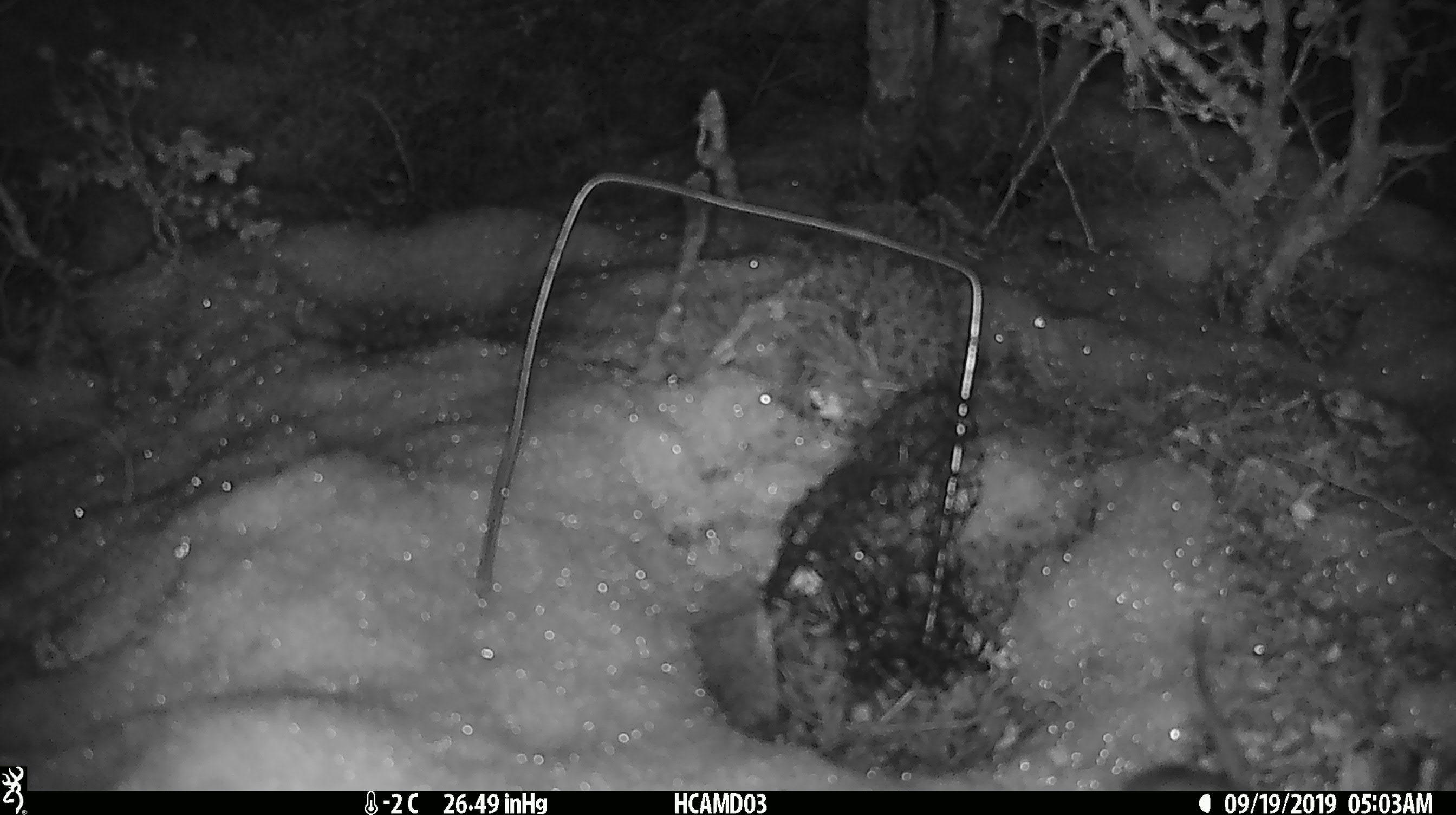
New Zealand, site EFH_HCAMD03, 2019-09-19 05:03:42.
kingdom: Animalia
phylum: Chordata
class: Mammalia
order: Rodentia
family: Muridae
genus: Mus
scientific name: Mus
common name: mouse